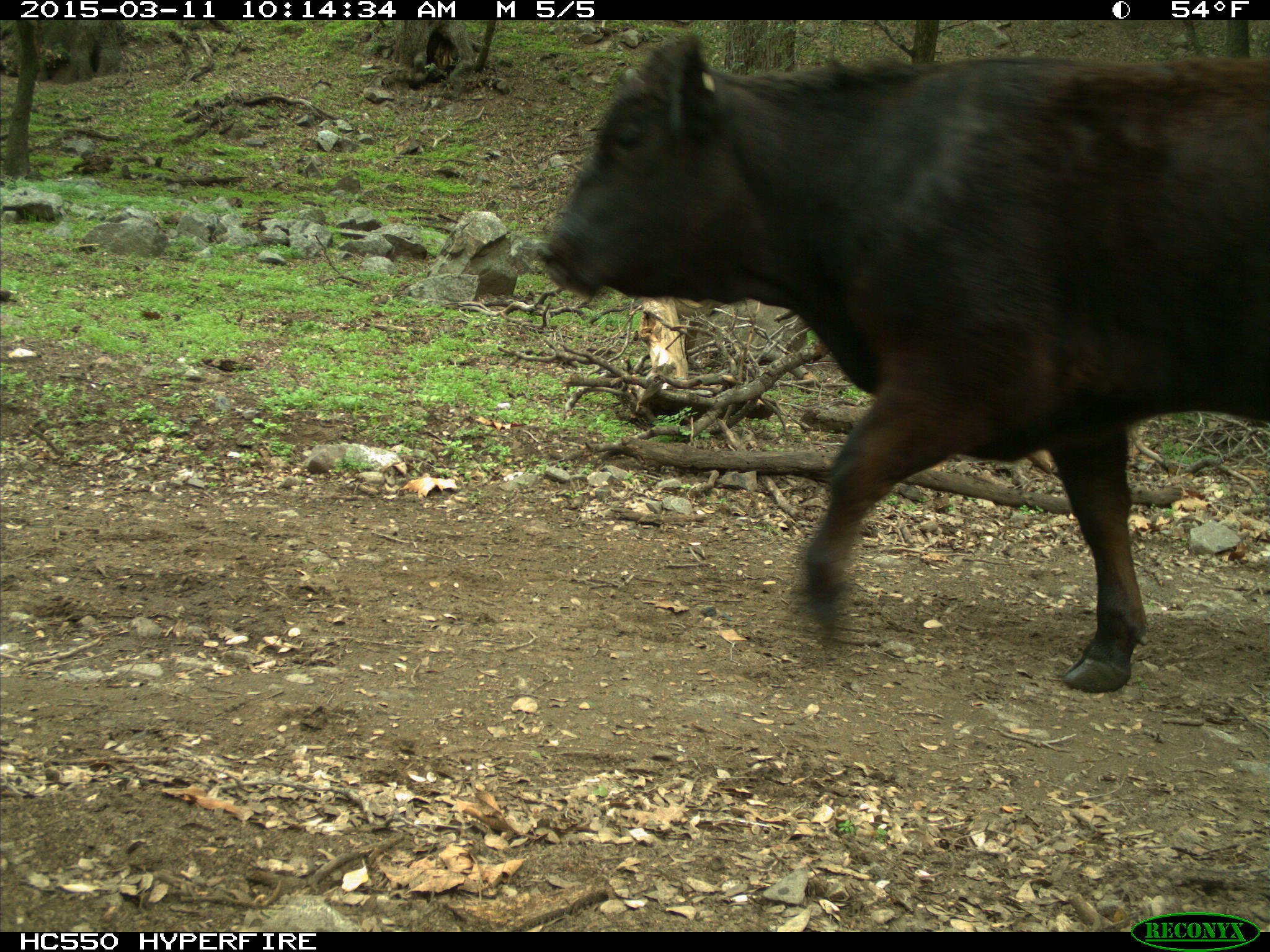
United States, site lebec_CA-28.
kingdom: Animalia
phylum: Chordata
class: Mammalia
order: Artiodactyla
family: Bovidae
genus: Bos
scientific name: Bos taurus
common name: domestic cow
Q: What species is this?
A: Bos taurus (domestic cow).